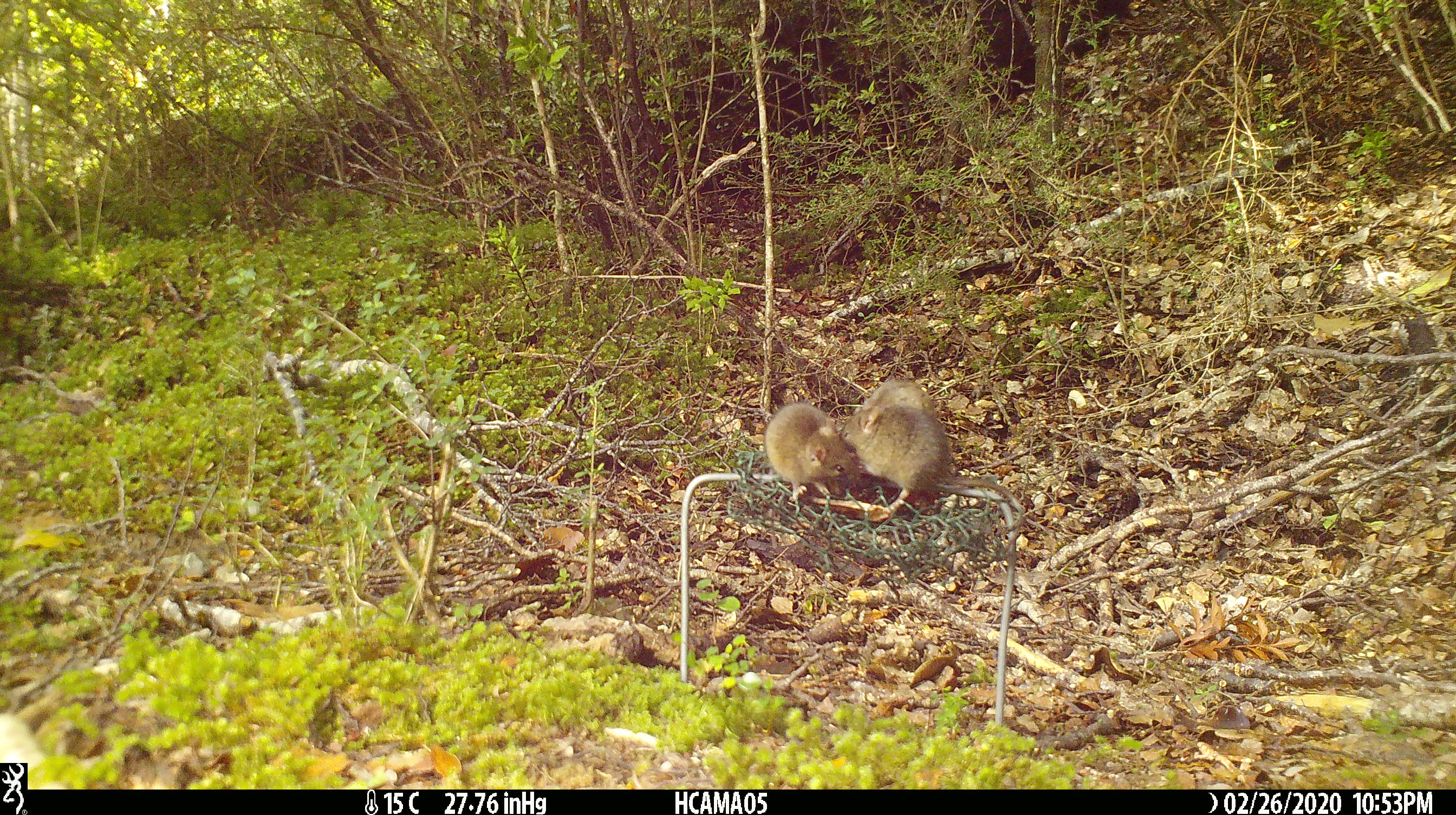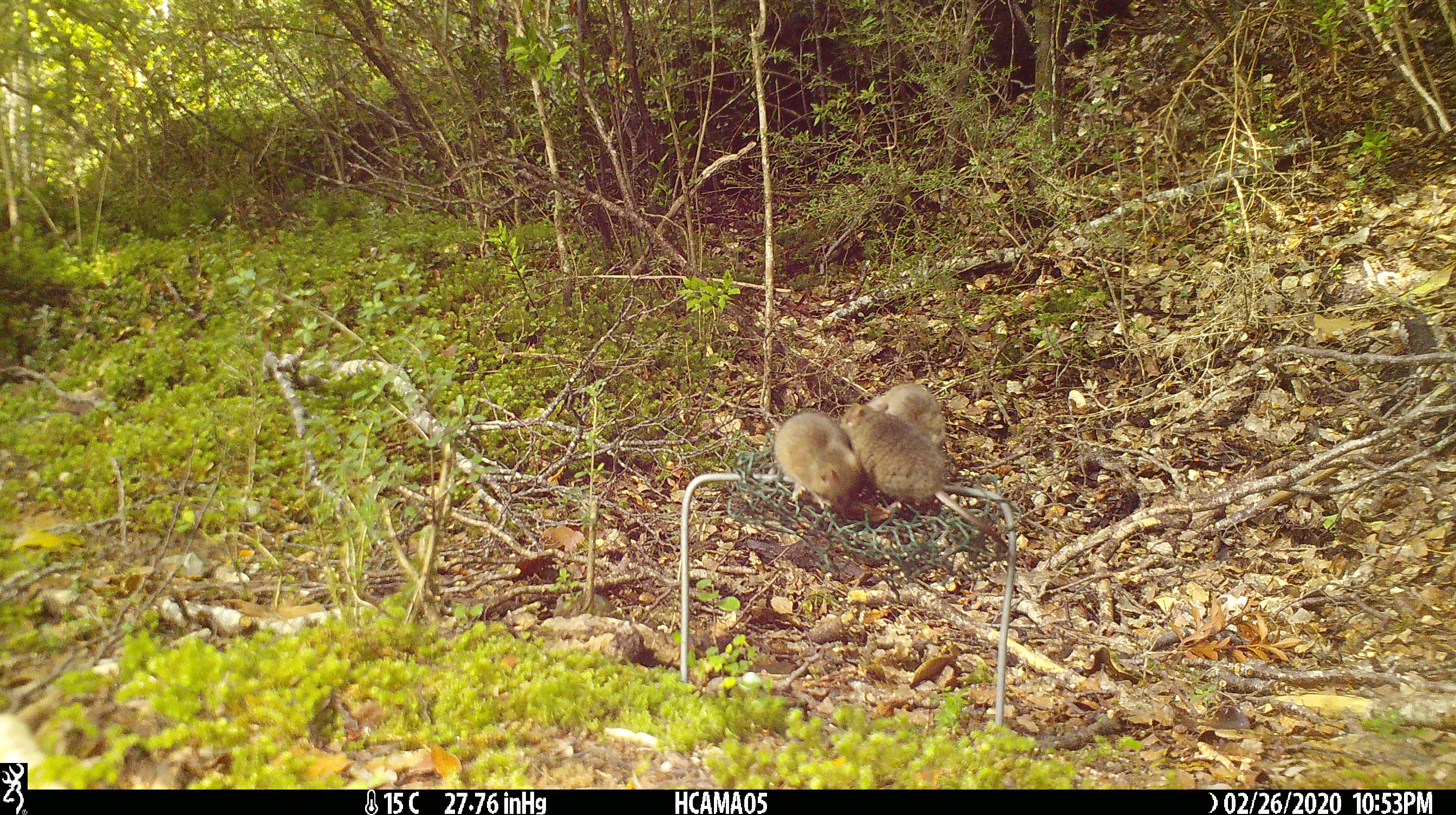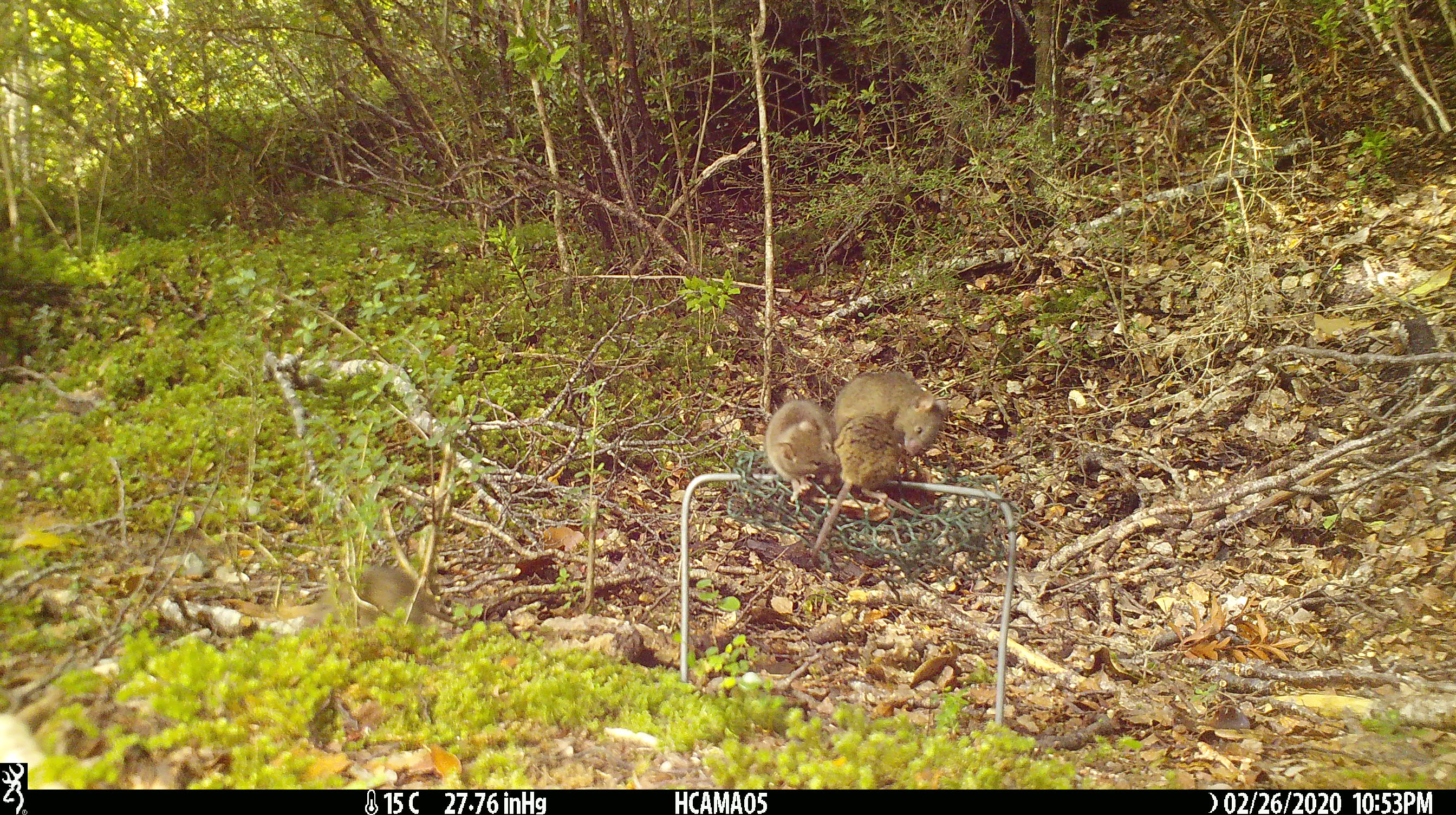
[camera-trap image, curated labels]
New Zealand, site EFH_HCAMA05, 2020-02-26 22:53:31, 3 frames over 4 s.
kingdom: Animalia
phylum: Chordata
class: Mammalia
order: Rodentia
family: Muridae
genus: Mus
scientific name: Mus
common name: mouse